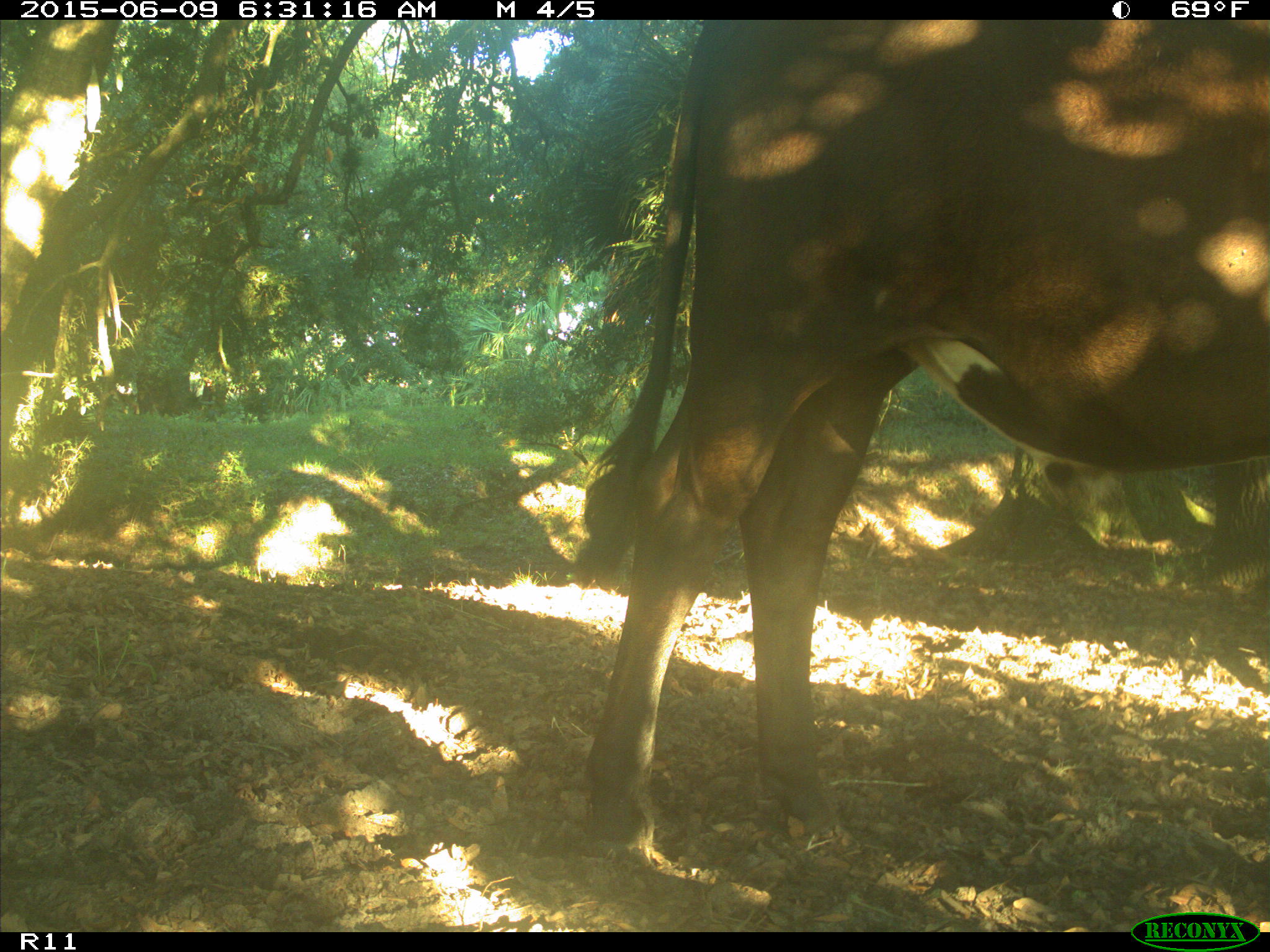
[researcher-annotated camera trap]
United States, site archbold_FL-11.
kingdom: Animalia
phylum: Chordata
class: Mammalia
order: Artiodactyla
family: Bovidae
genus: Bos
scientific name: Bos taurus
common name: domestic cow